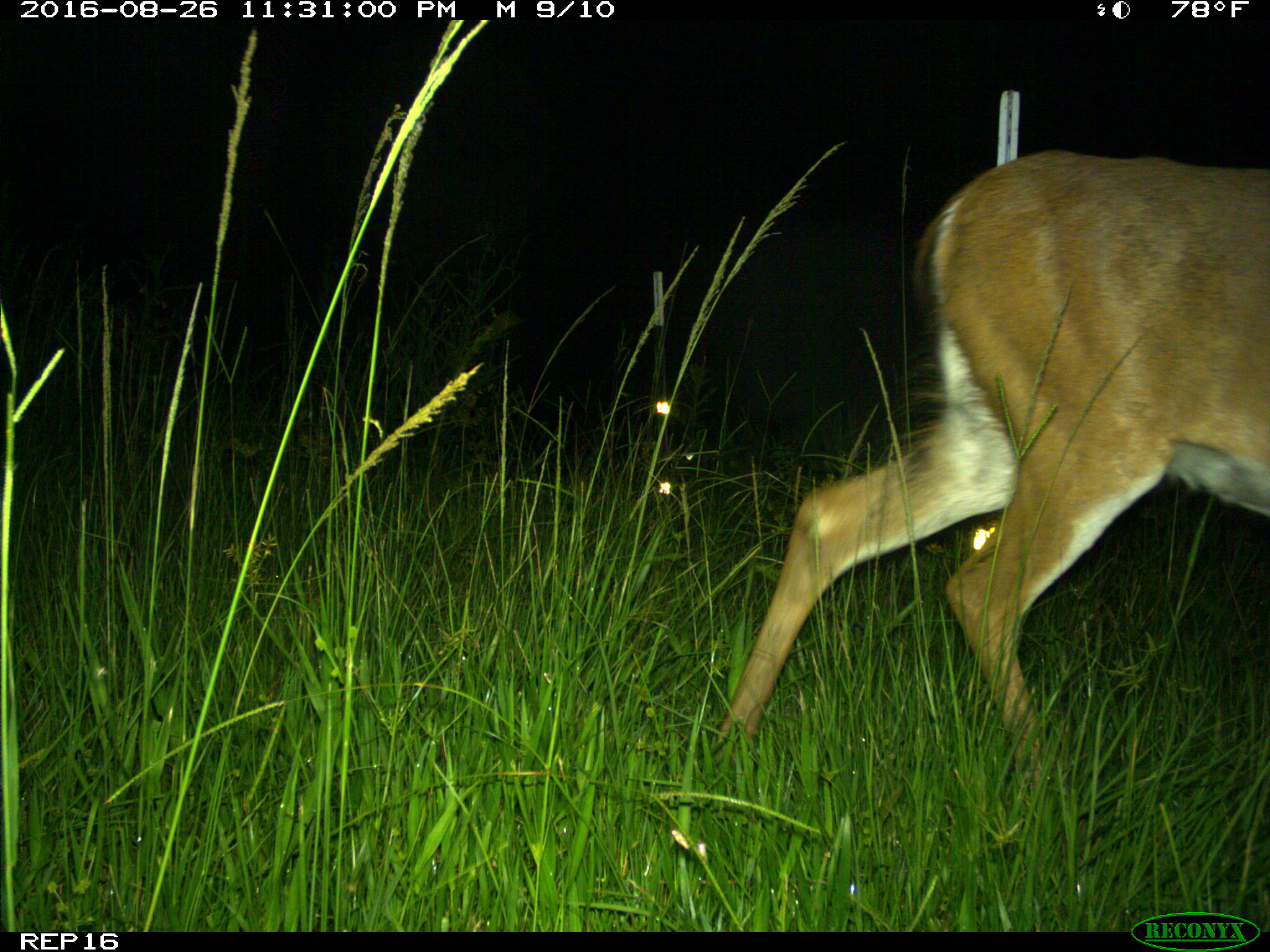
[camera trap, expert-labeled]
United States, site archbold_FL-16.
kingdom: Animalia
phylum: Chordata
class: Mammalia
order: Artiodactyla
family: Cervidae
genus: Odocoileus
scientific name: Odocoileus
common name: deer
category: unidentified deer